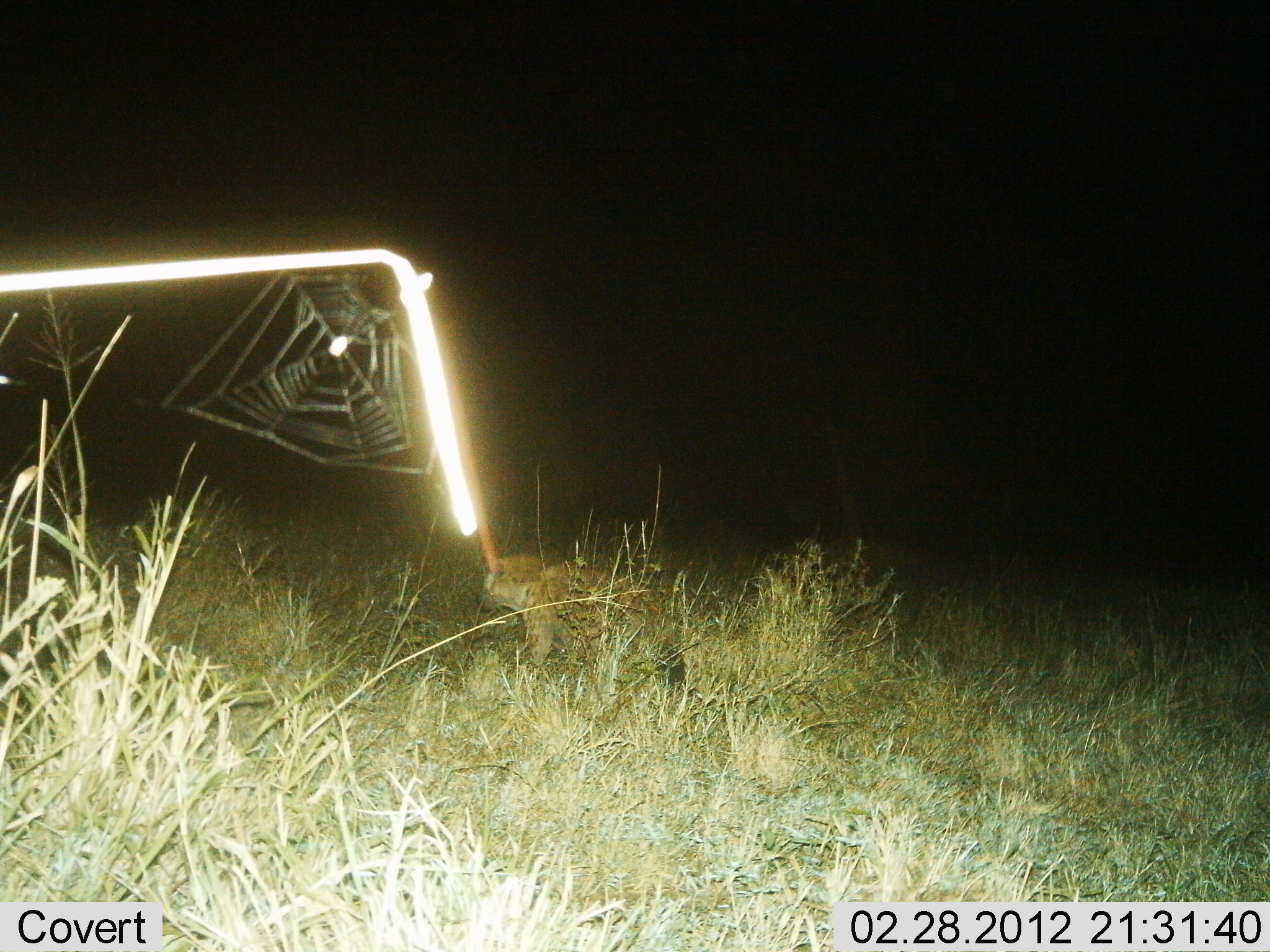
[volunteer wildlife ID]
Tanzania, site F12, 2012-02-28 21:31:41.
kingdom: Animalia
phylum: Chordata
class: Mammalia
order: Carnivora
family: Hyaenidae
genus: Crocuta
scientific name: Crocuta crocuta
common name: spotted hyena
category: hyenaspotted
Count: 1.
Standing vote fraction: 32%.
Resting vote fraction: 0%.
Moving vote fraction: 68%.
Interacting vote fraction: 0%.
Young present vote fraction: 0%.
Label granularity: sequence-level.